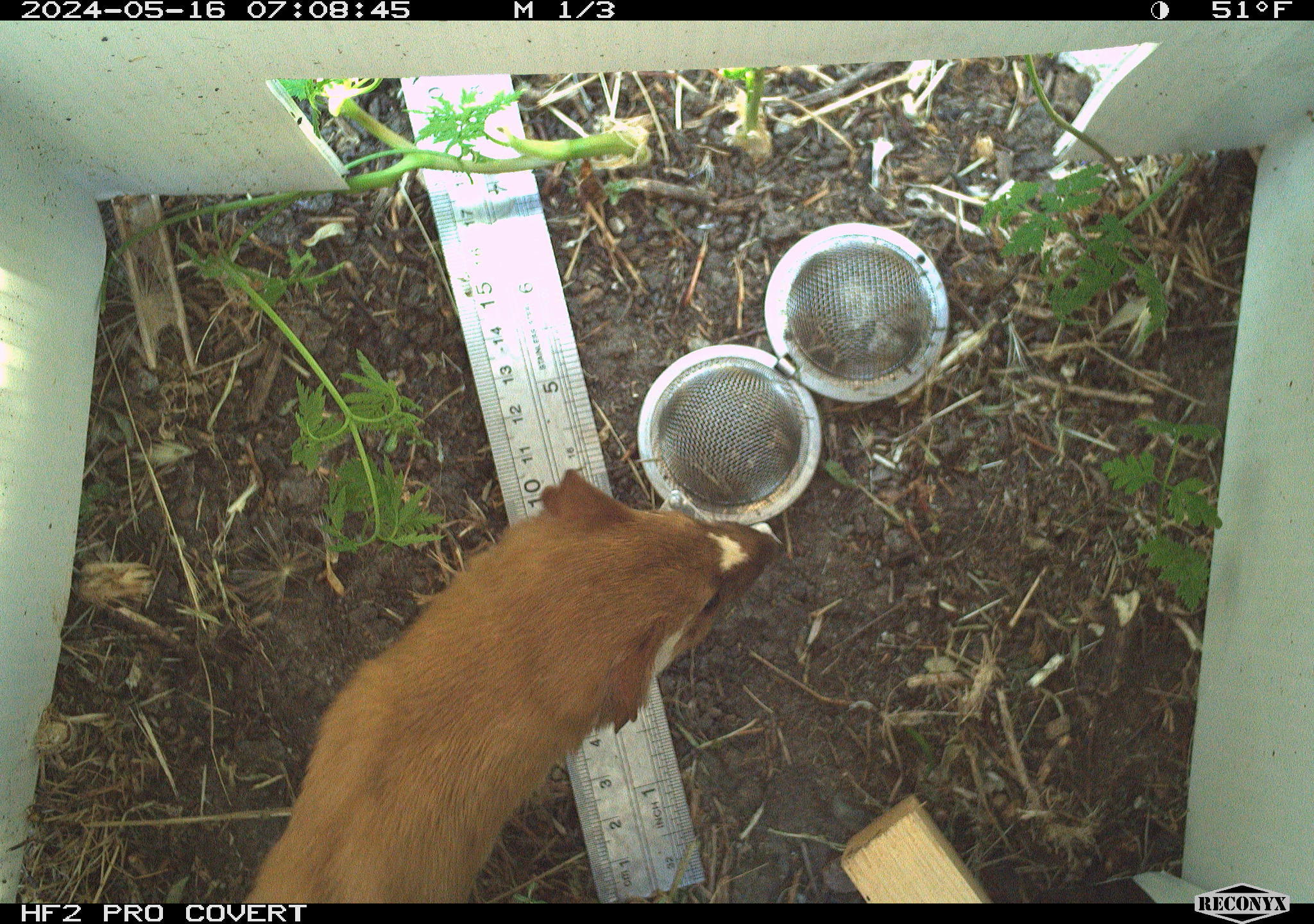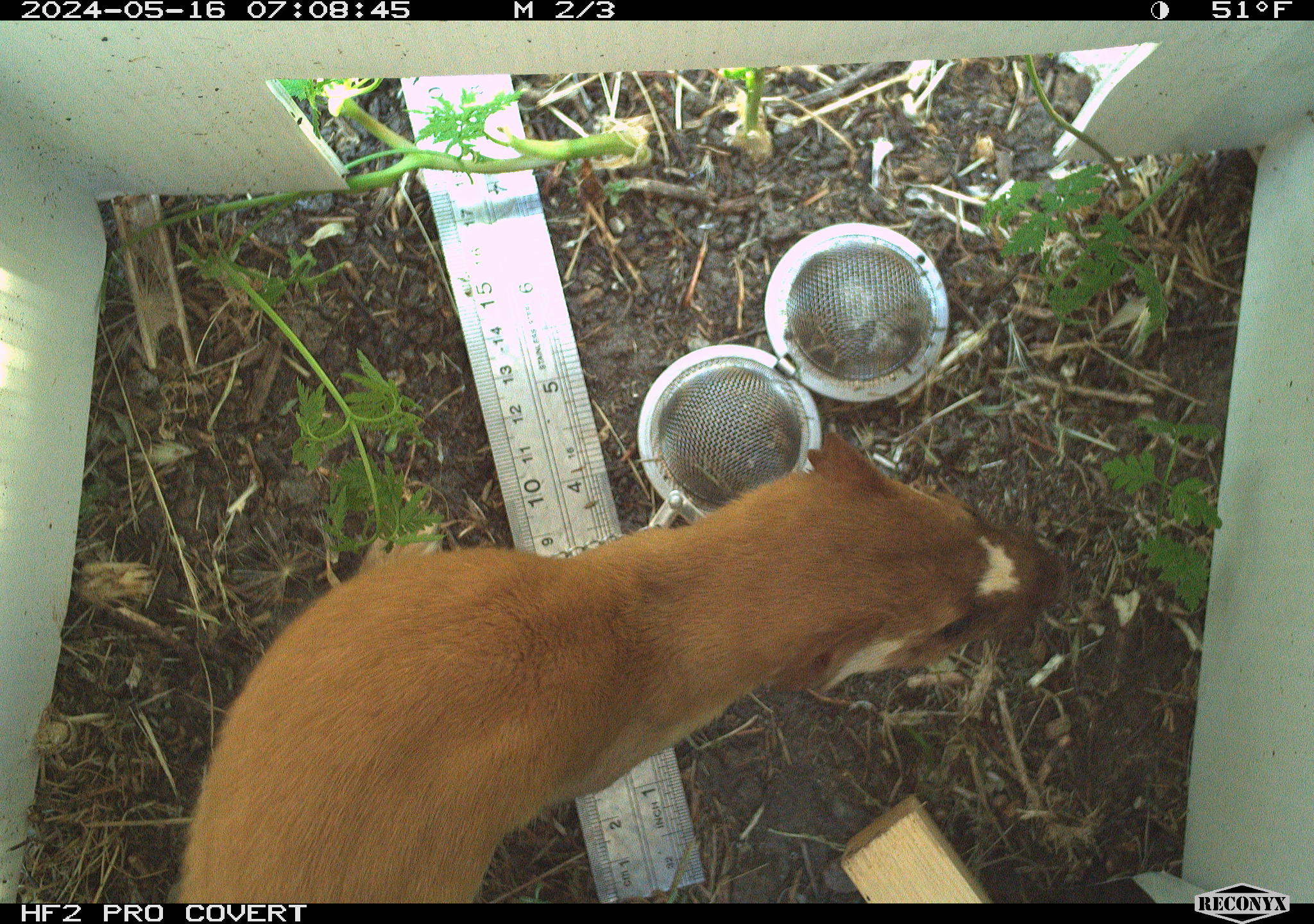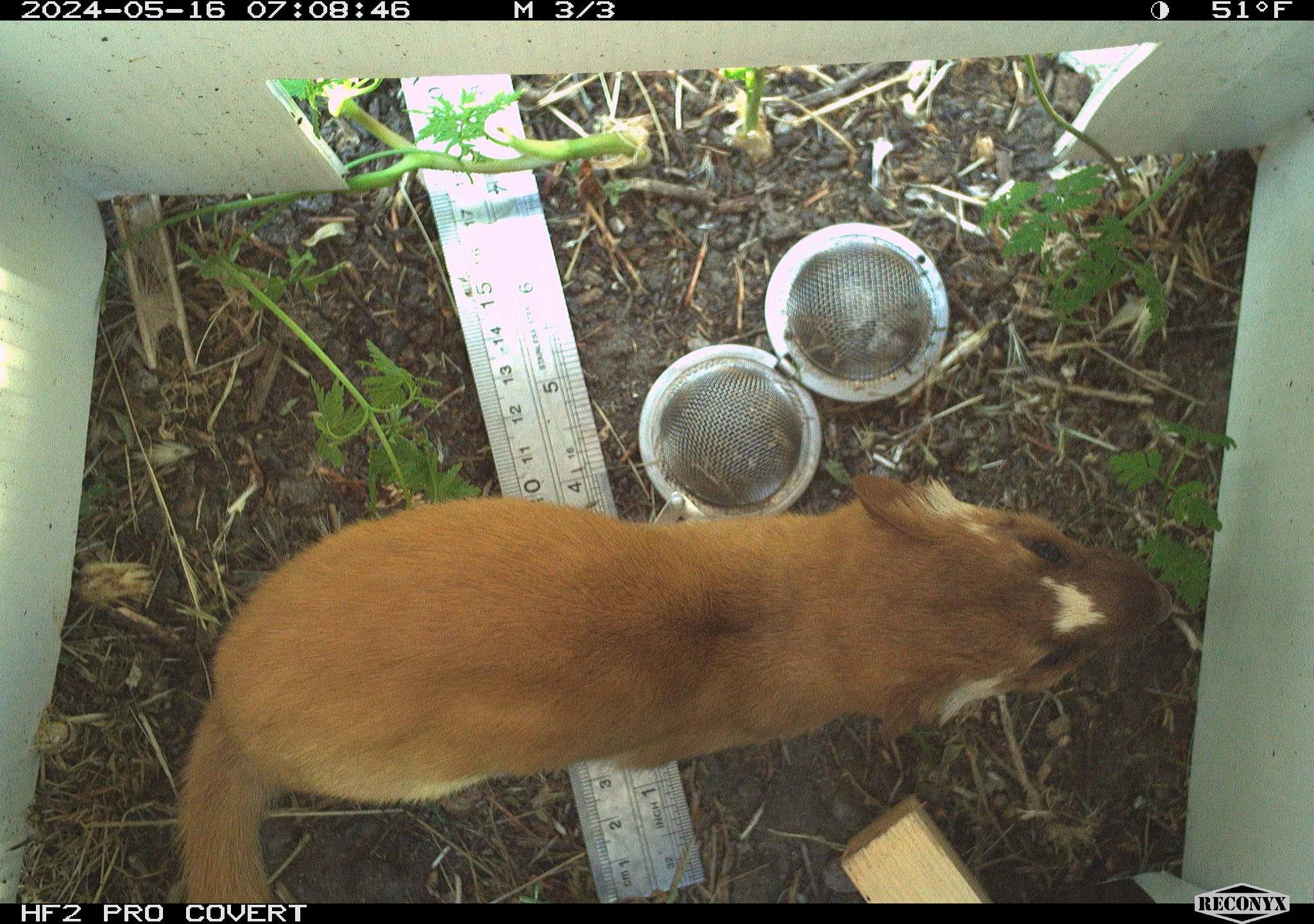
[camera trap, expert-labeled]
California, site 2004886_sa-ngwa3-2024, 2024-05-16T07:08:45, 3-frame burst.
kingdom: Animalia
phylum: Chordata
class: Mammalia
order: Carnivora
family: Mustelidae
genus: Neogale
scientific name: Neogale frenata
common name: long-tailed weasel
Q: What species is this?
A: Long-tailed weasel (Neogale frenata).